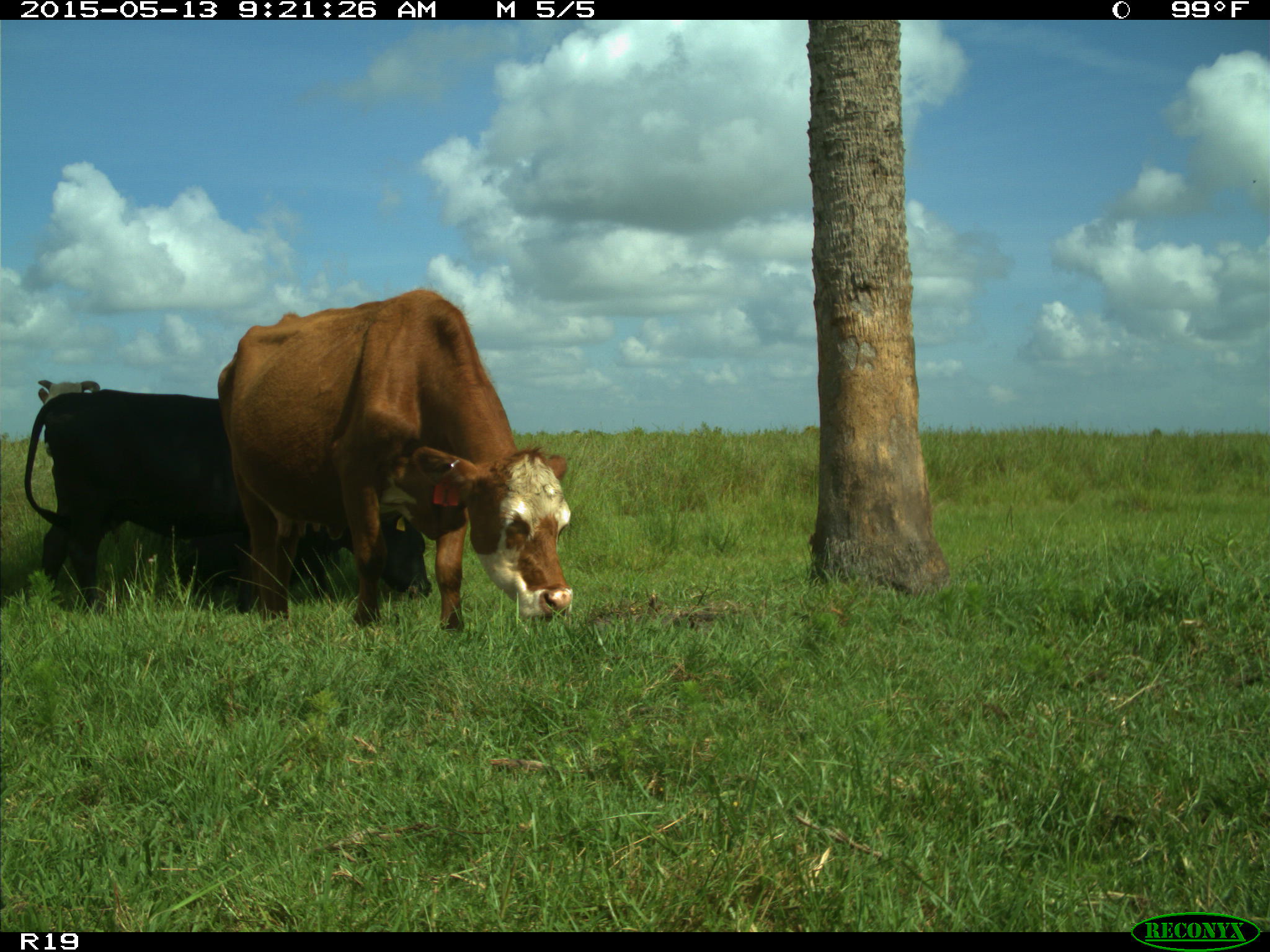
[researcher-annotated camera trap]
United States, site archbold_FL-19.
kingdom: Animalia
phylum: Chordata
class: Mammalia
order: Artiodactyla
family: Bovidae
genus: Bos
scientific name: Bos taurus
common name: domestic cow